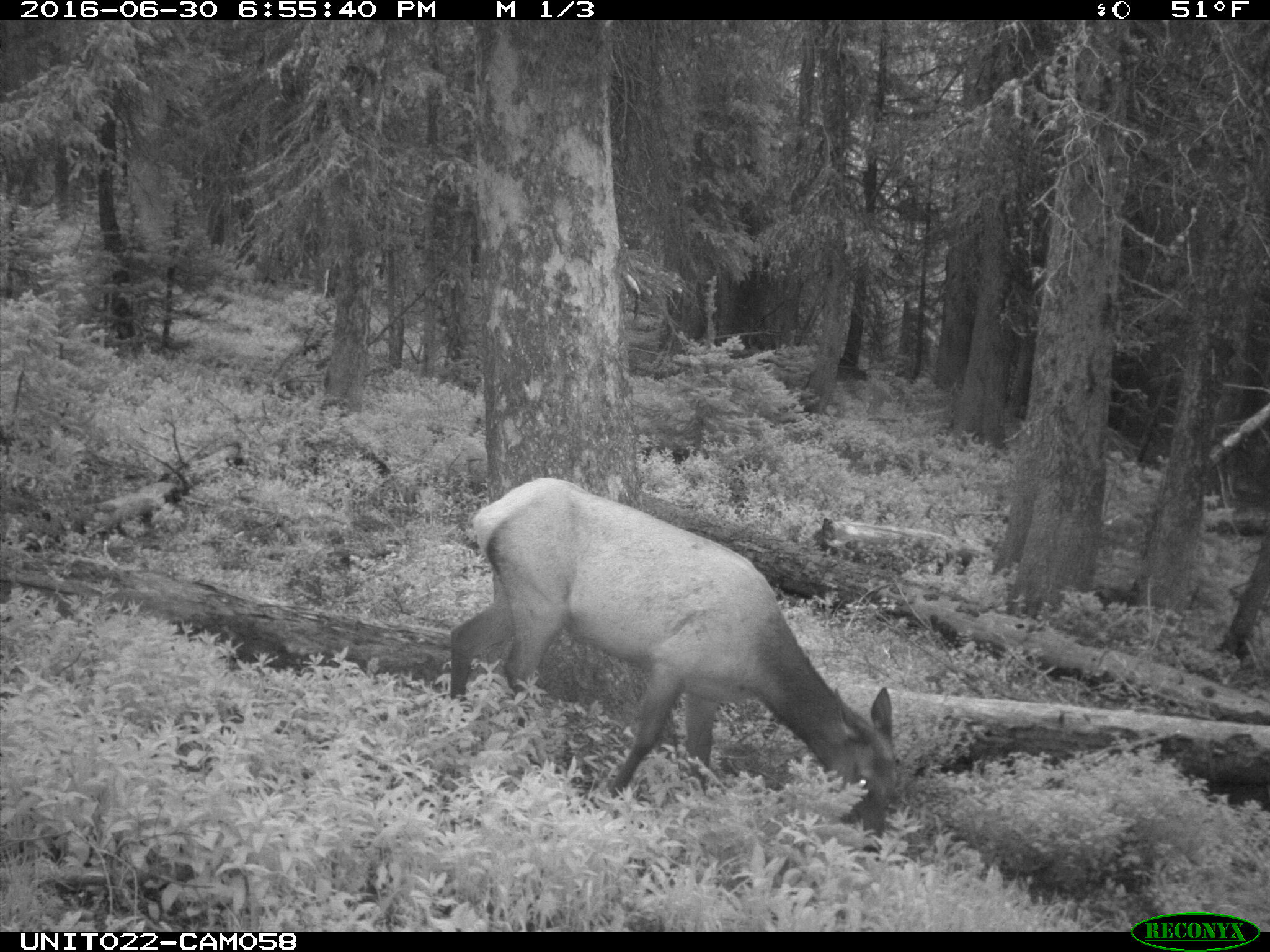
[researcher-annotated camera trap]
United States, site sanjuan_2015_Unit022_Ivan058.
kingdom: Animalia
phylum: Chordata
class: Mammalia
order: Artiodactyla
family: Cervidae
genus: Cervus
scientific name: Cervus elaphus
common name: red deer